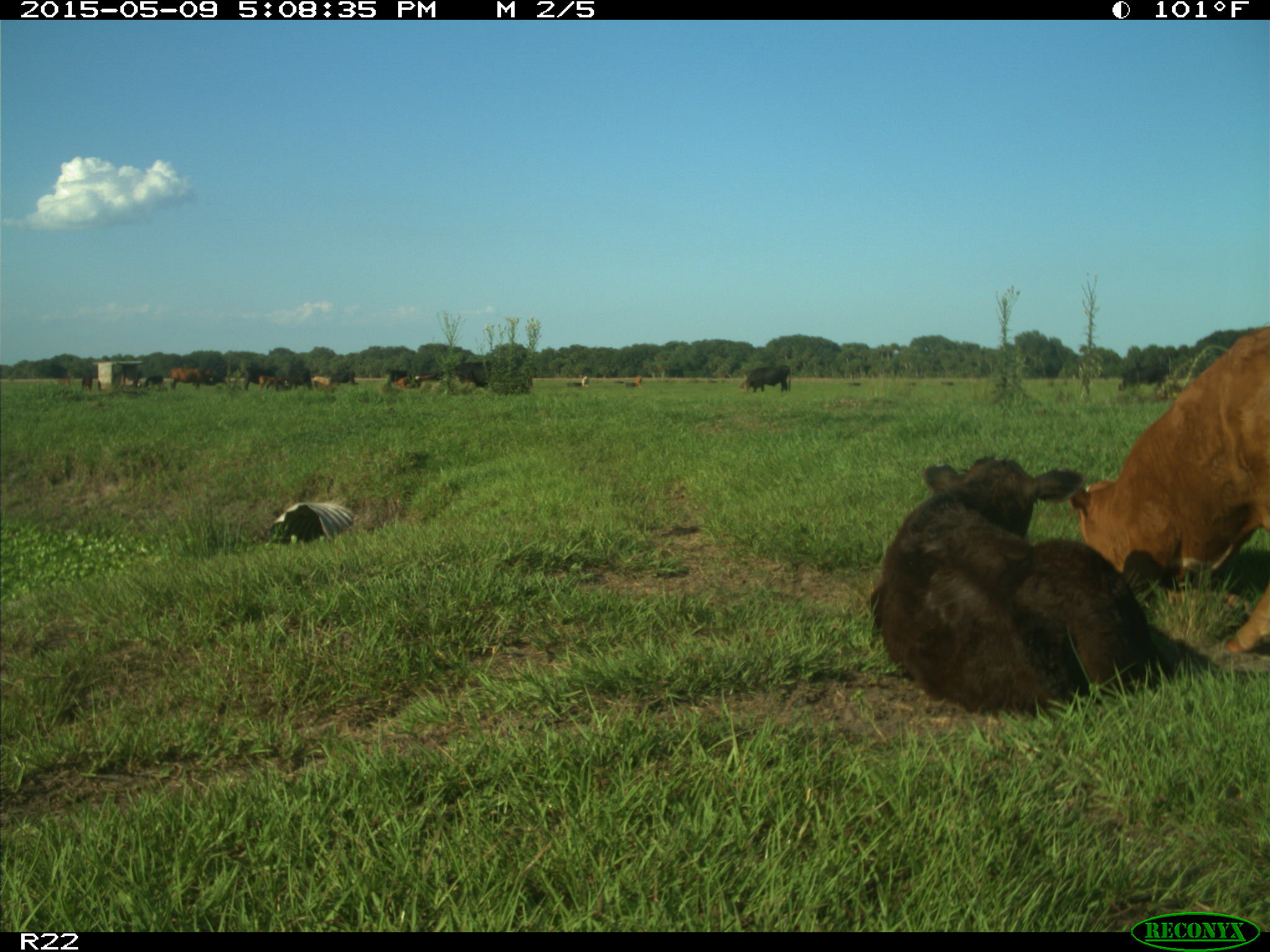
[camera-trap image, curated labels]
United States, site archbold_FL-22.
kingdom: Animalia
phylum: Chordata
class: Mammalia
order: Artiodactyla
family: Bovidae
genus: Bos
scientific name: Bos taurus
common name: domestic cow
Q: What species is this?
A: Bos taurus (domestic cow).